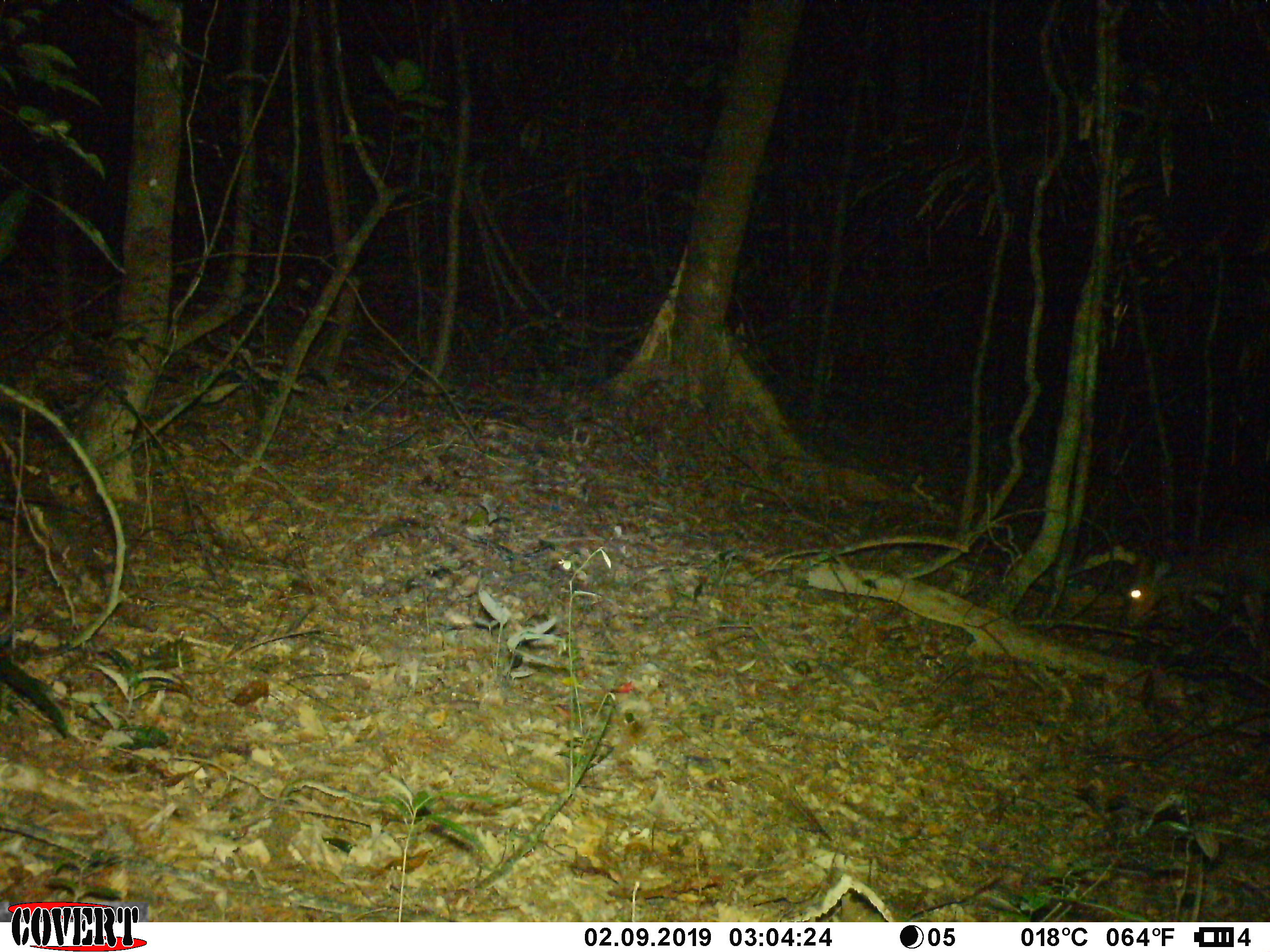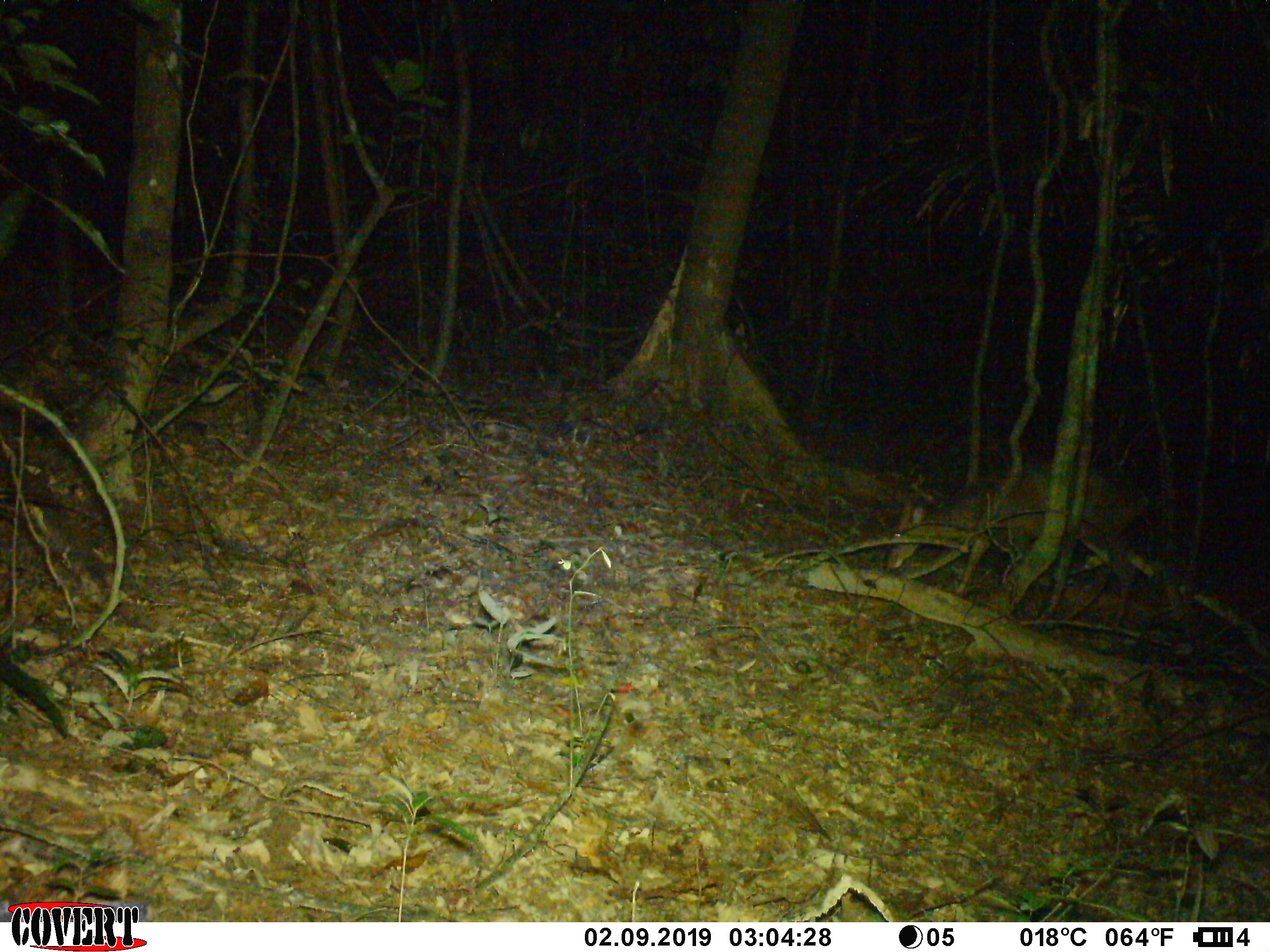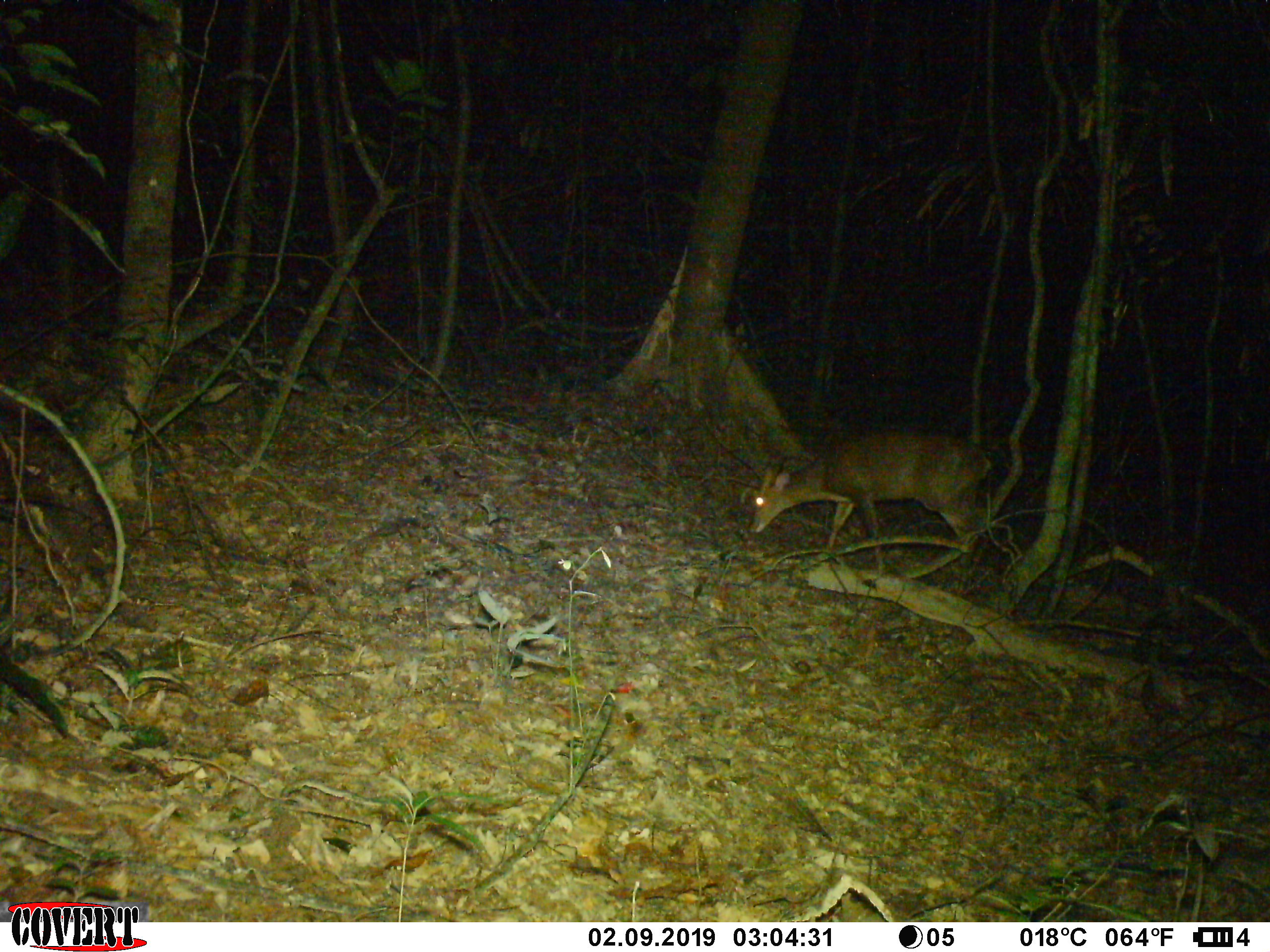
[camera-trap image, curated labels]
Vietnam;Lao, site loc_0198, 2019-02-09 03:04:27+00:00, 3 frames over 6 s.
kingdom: Animalia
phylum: Chordata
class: Mammalia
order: Artiodactyla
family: Cervidae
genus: Muntiacus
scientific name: Muntiacus vuquangensis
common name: large-antlered muntjac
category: large antlered muntjac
Large antlered muntjac (large-antlered muntjac) (Muntiacus vuquangensis). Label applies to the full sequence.